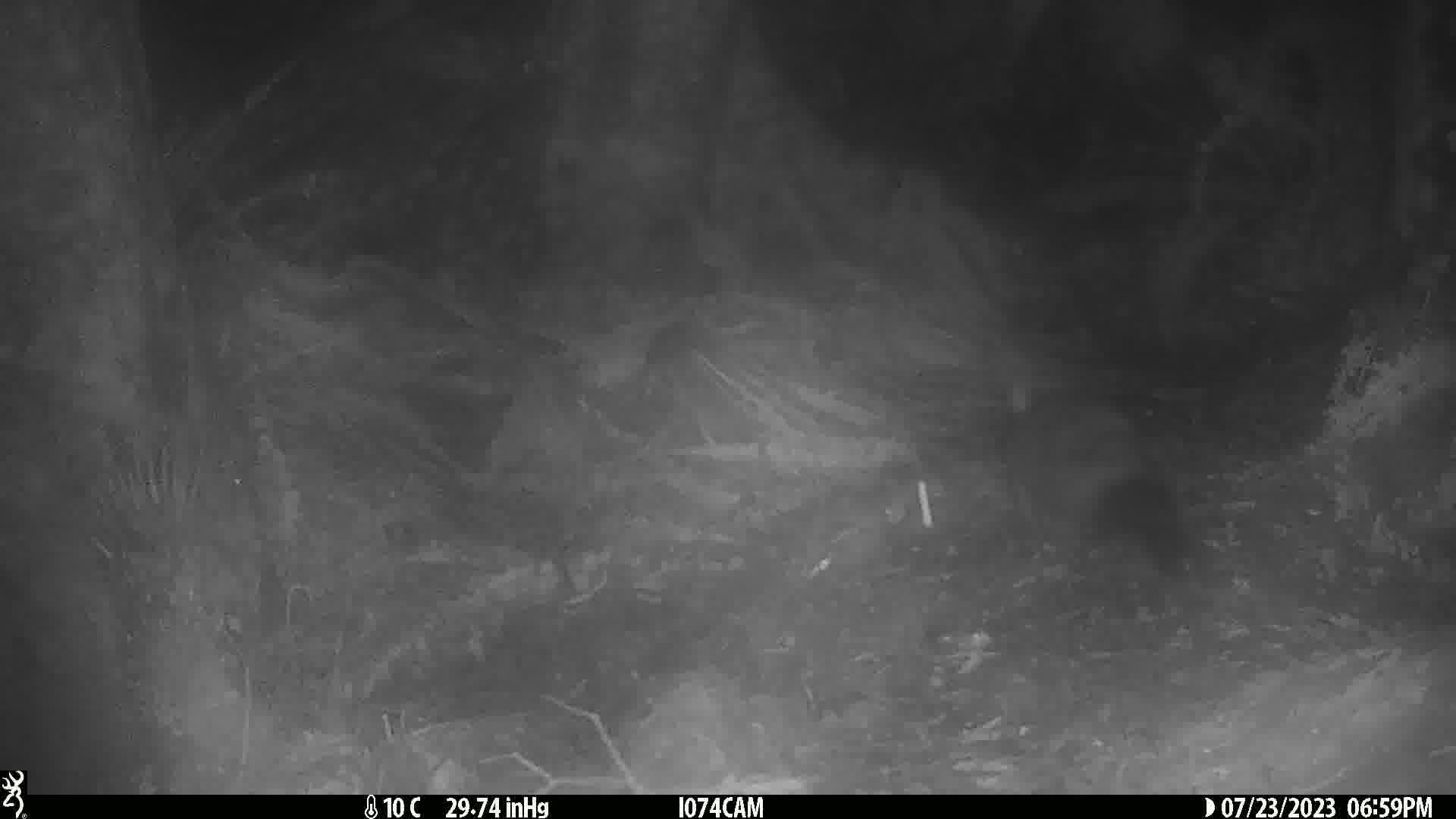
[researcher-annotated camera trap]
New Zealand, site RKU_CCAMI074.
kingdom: Animalia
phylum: Chordata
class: Mammalia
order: Diprotodontia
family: Phalangeridae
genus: Trichosurus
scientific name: Trichosurus vulpecula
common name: common brushtail possum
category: possum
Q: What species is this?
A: Possum (common brushtail possum) (Trichosurus vulpecula).